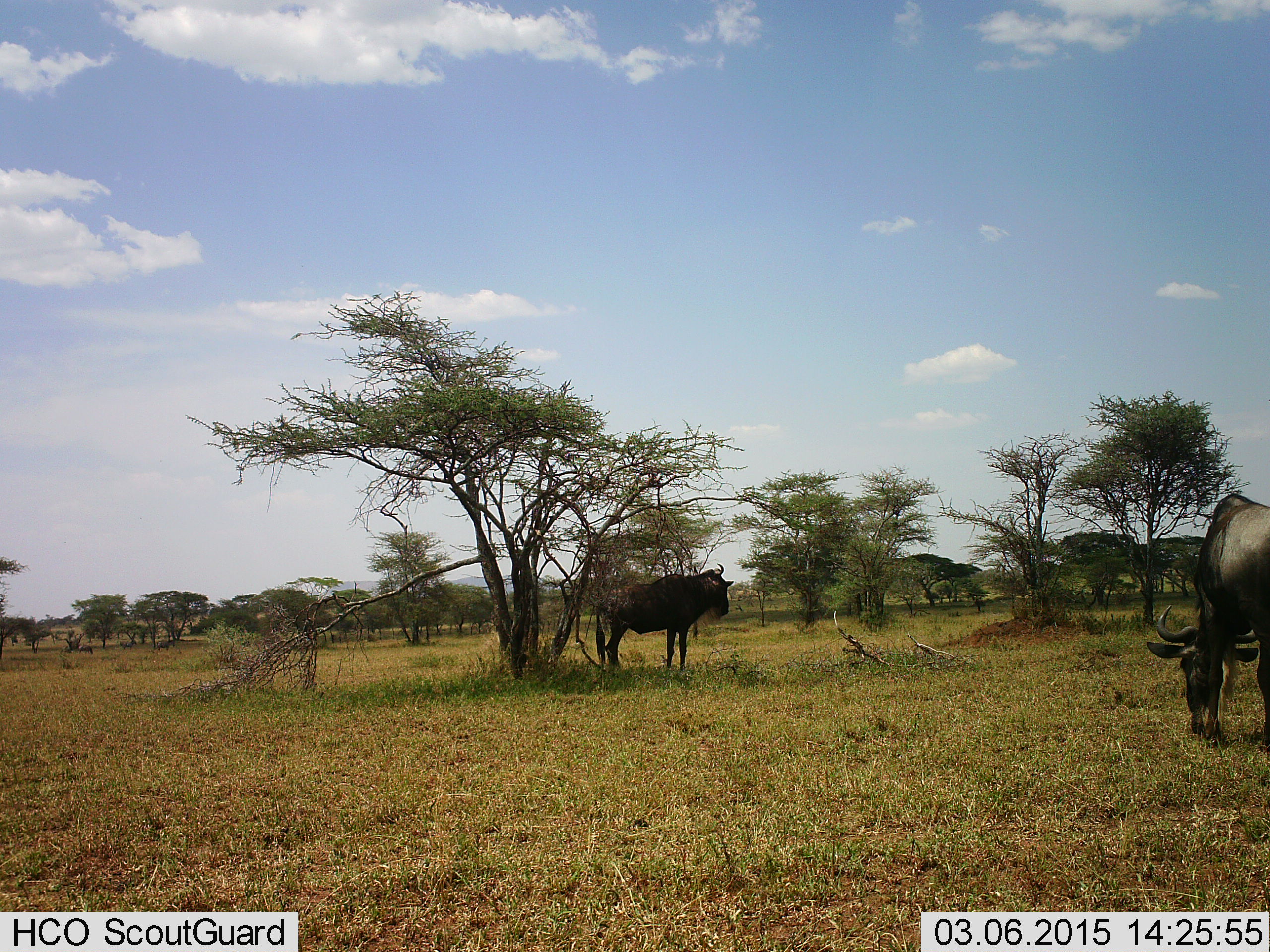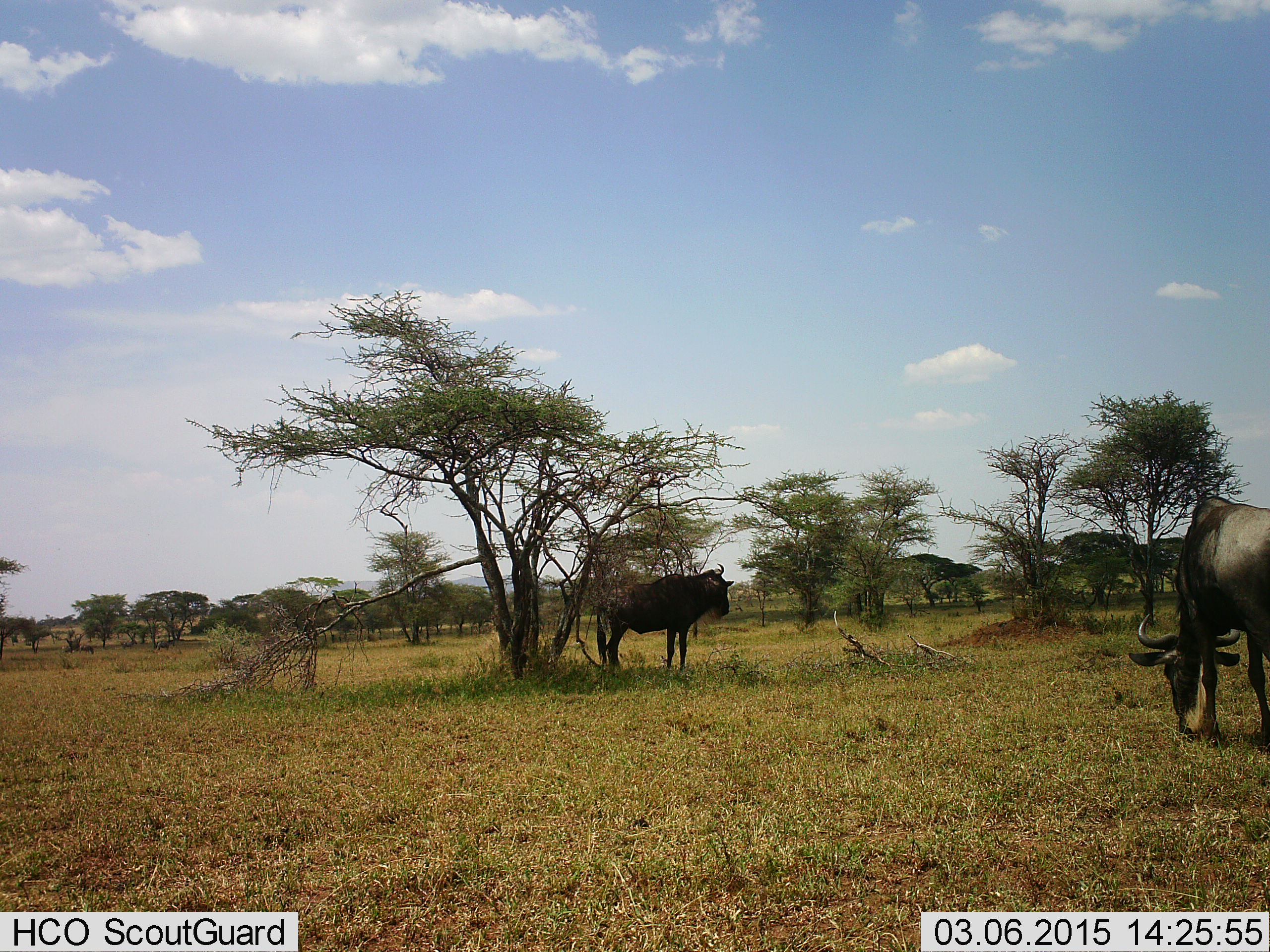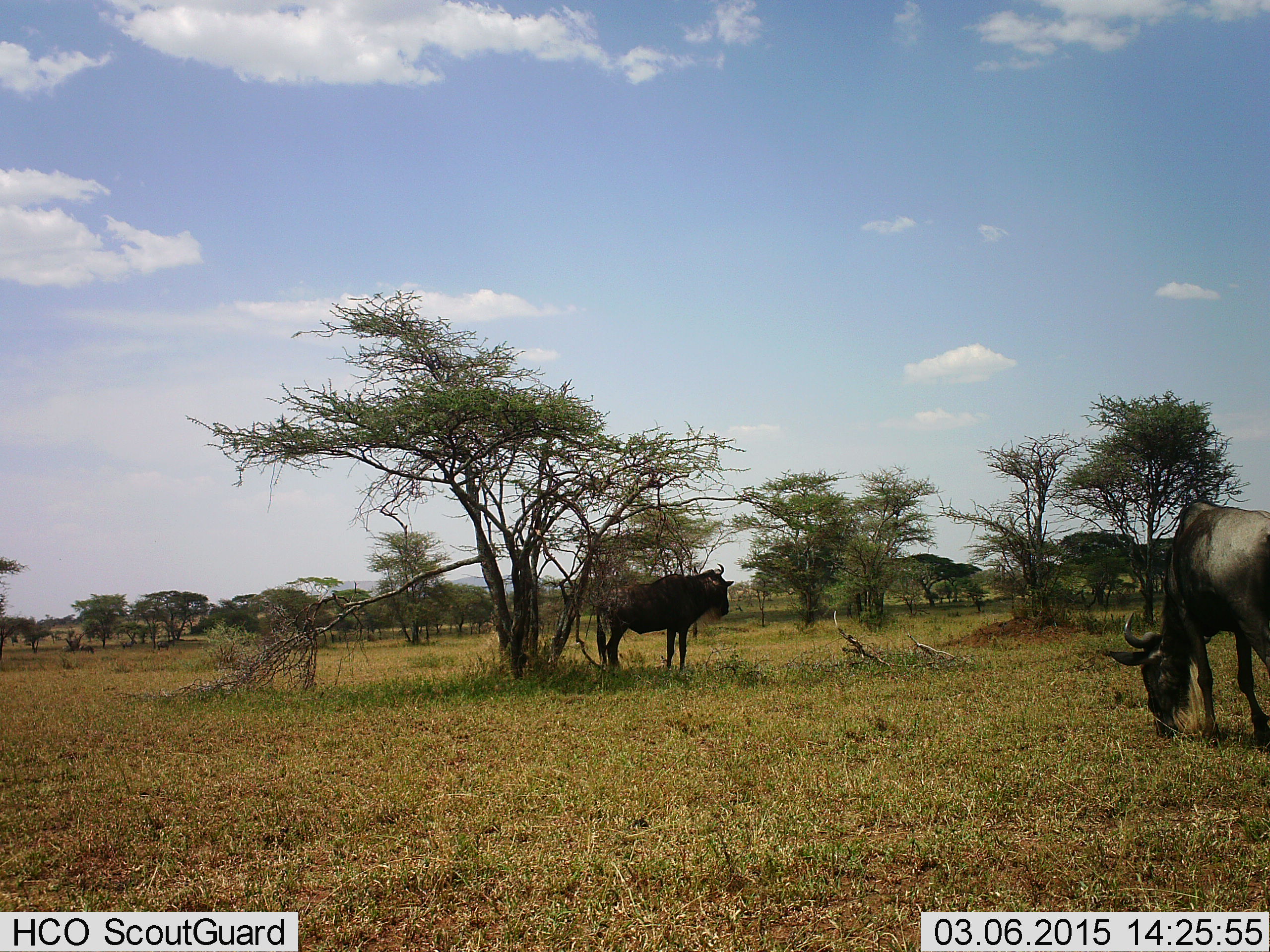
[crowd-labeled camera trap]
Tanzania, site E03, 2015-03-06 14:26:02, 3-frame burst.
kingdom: Animalia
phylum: Chordata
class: Mammalia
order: Artiodactyla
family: Bovidae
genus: Connochaetes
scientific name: Connochaetes taurinus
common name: blue wildebeest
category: wildebeest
Wildebeest (blue wildebeest) (Connochaetes taurinus), count 2. Behavior (volunteer vote fractions): standing 90%, resting 10%, moving 0%, interacting 0%. Young present (vote fraction): 0%. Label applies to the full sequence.